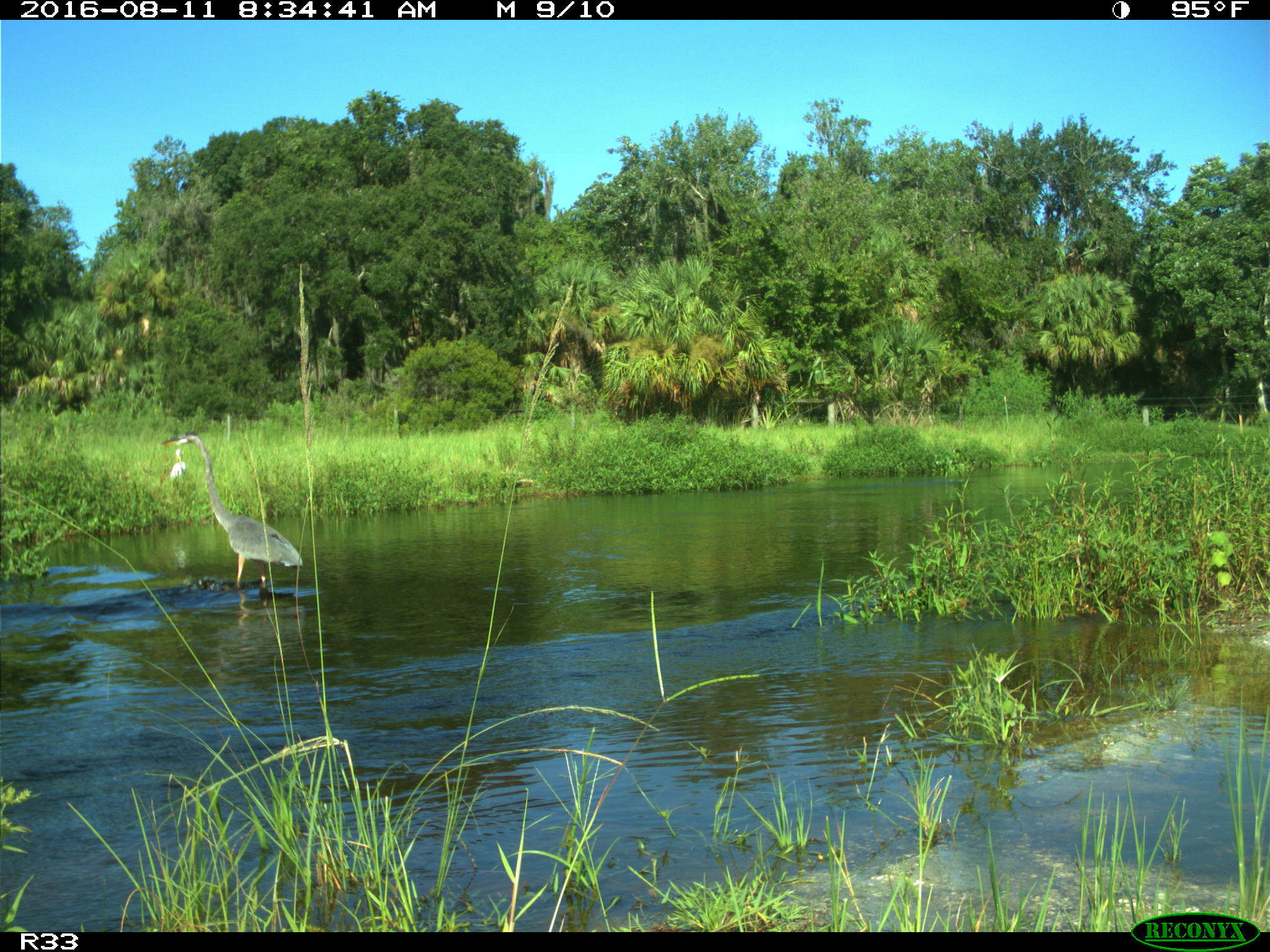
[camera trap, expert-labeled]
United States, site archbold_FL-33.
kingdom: Animalia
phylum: Chordata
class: Aves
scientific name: Aves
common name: birds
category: unidentified bird